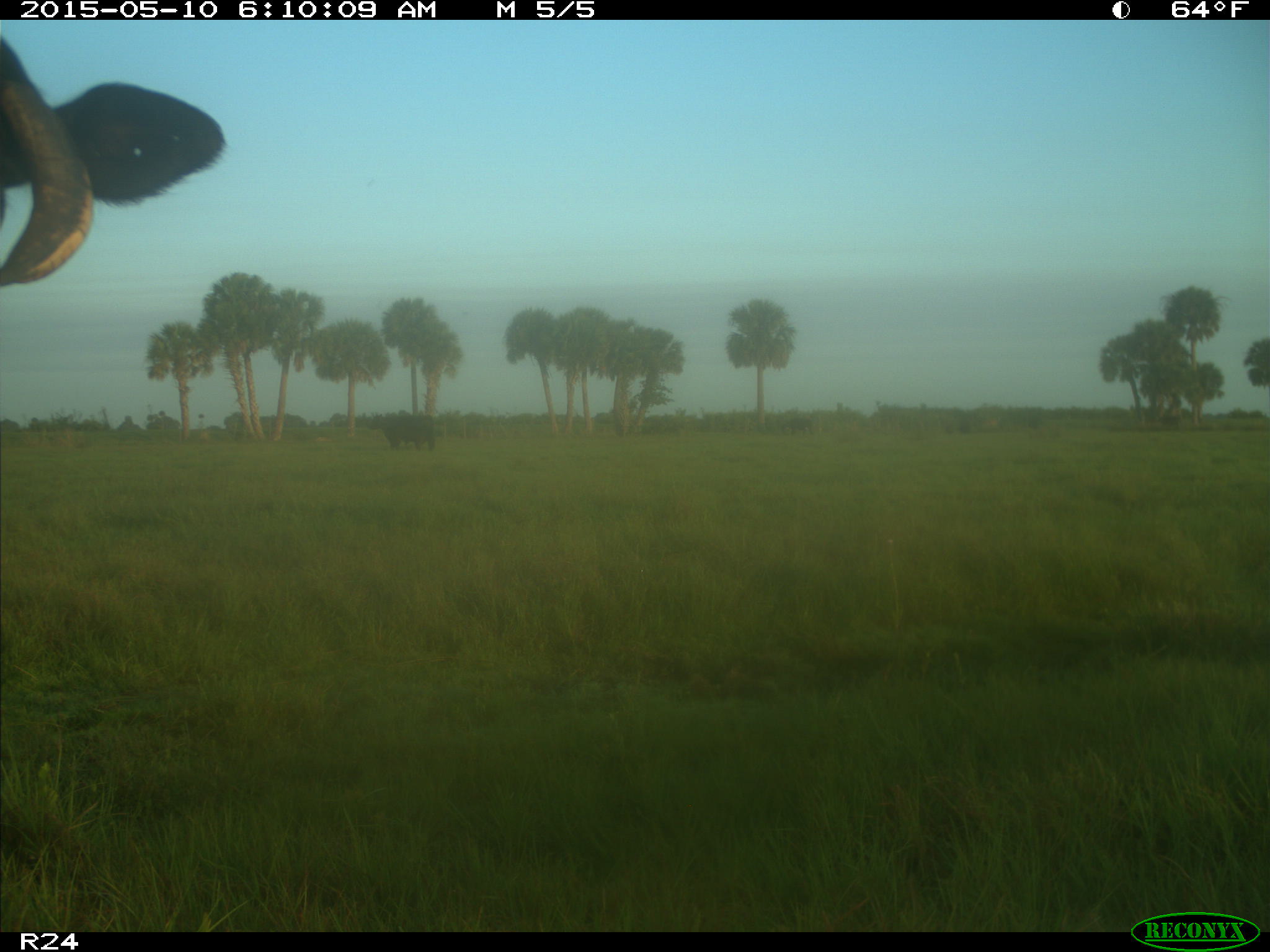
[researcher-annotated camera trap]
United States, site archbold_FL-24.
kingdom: Animalia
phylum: Chordata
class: Mammalia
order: Artiodactyla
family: Bovidae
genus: Bos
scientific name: Bos taurus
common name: domestic cow